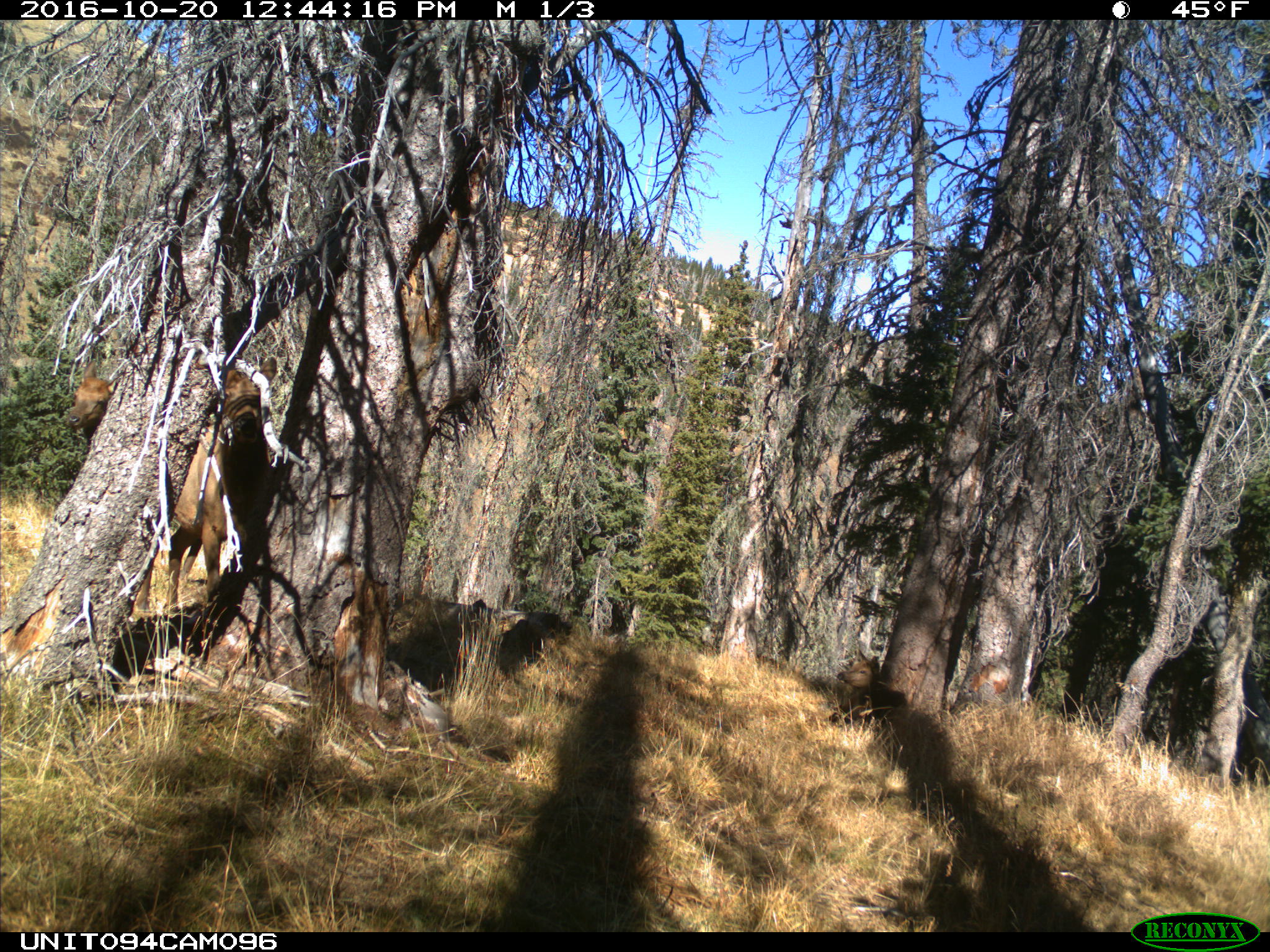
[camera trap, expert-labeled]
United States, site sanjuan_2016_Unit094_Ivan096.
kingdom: Animalia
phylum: Chordata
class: Mammalia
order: Artiodactyla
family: Cervidae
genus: Cervus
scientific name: Cervus elaphus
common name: red deer